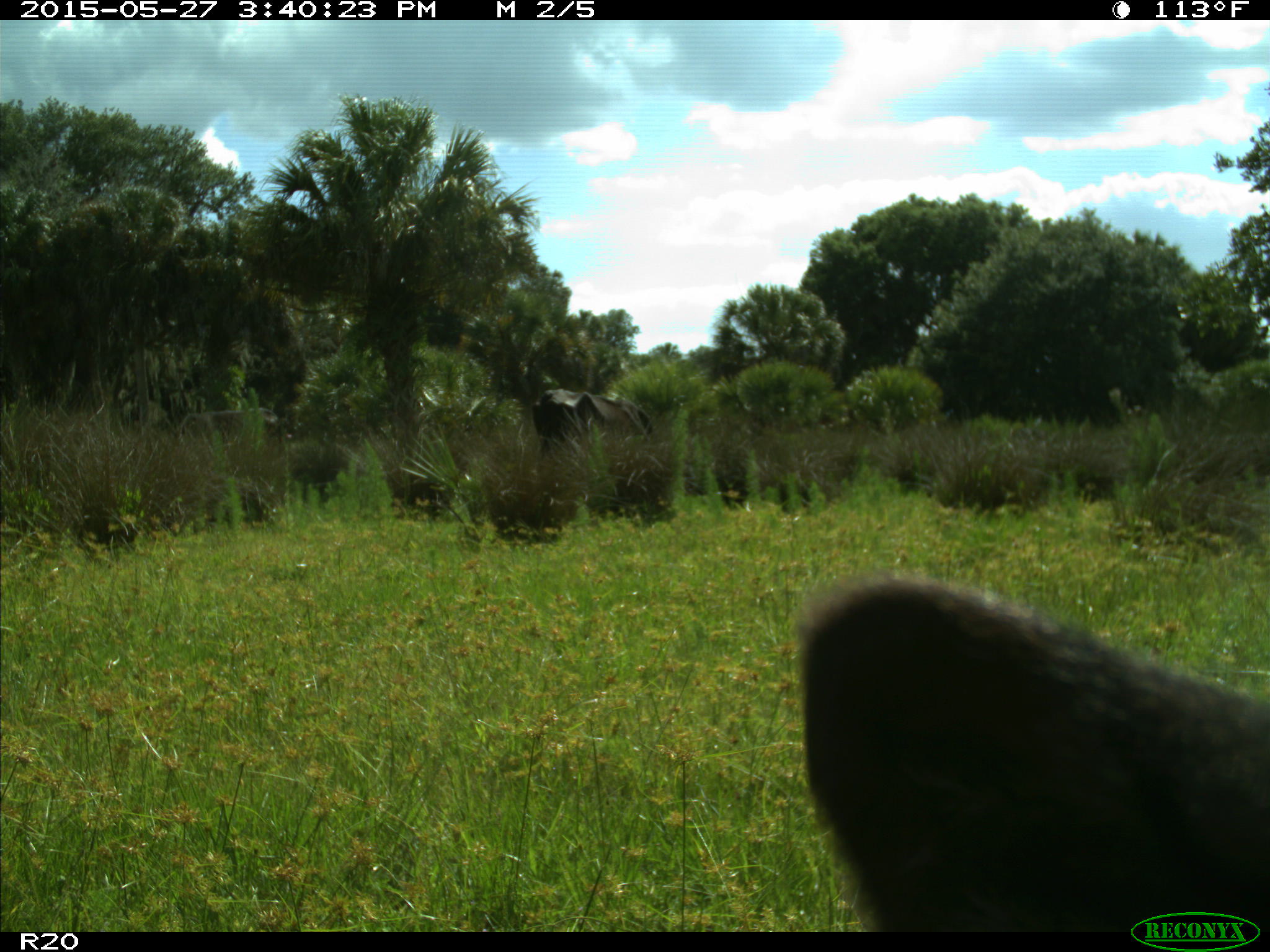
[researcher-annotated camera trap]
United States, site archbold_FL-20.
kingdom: Animalia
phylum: Chordata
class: Mammalia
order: Artiodactyla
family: Bovidae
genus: Bos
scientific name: Bos taurus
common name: domestic cow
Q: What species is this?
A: Bos taurus (domestic cow).